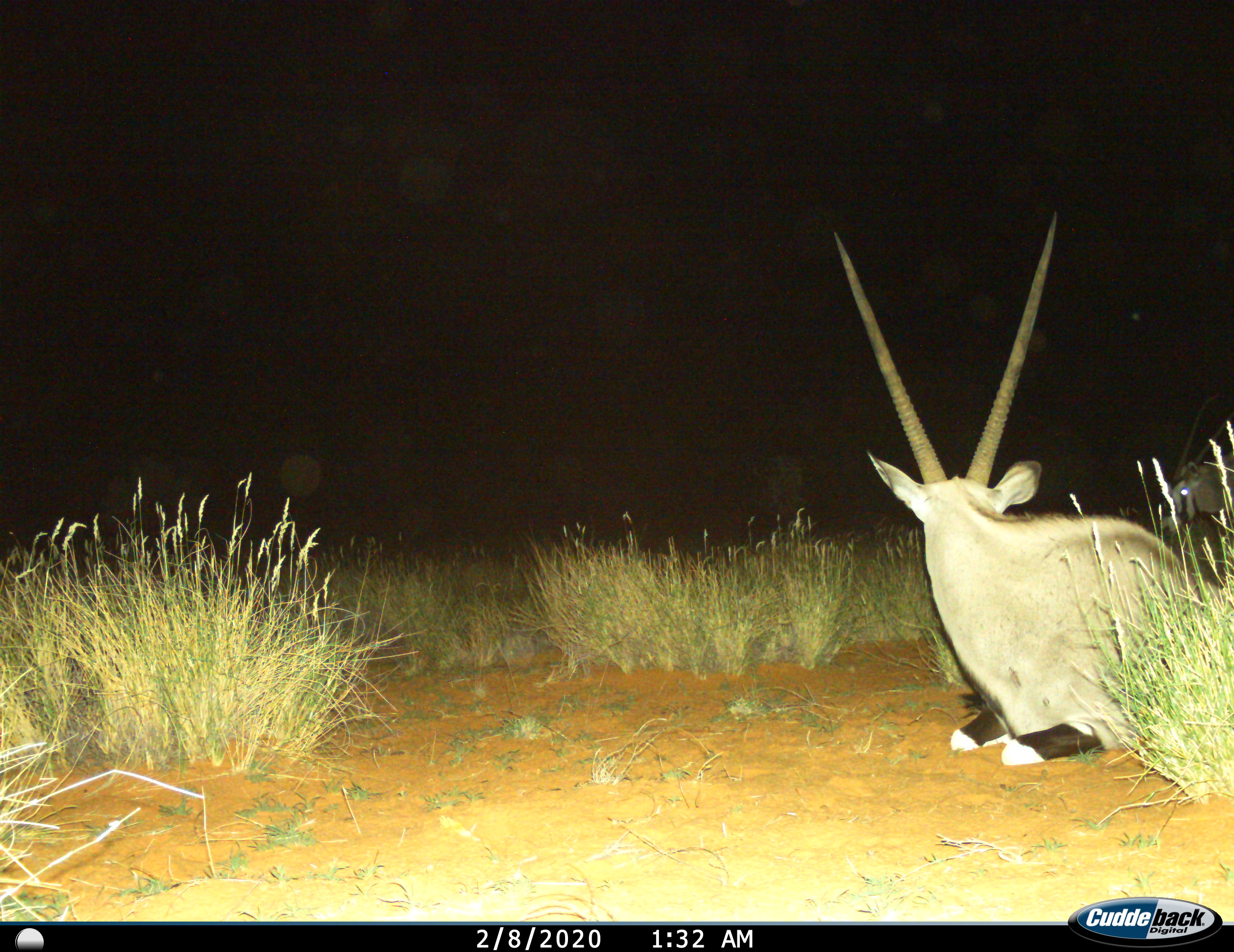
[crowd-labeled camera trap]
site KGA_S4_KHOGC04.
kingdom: Animalia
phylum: Chordata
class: Mammalia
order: Artiodactyla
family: Bovidae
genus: Oryx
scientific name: Oryx gazella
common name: gemsbok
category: oryx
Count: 2.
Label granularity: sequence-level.